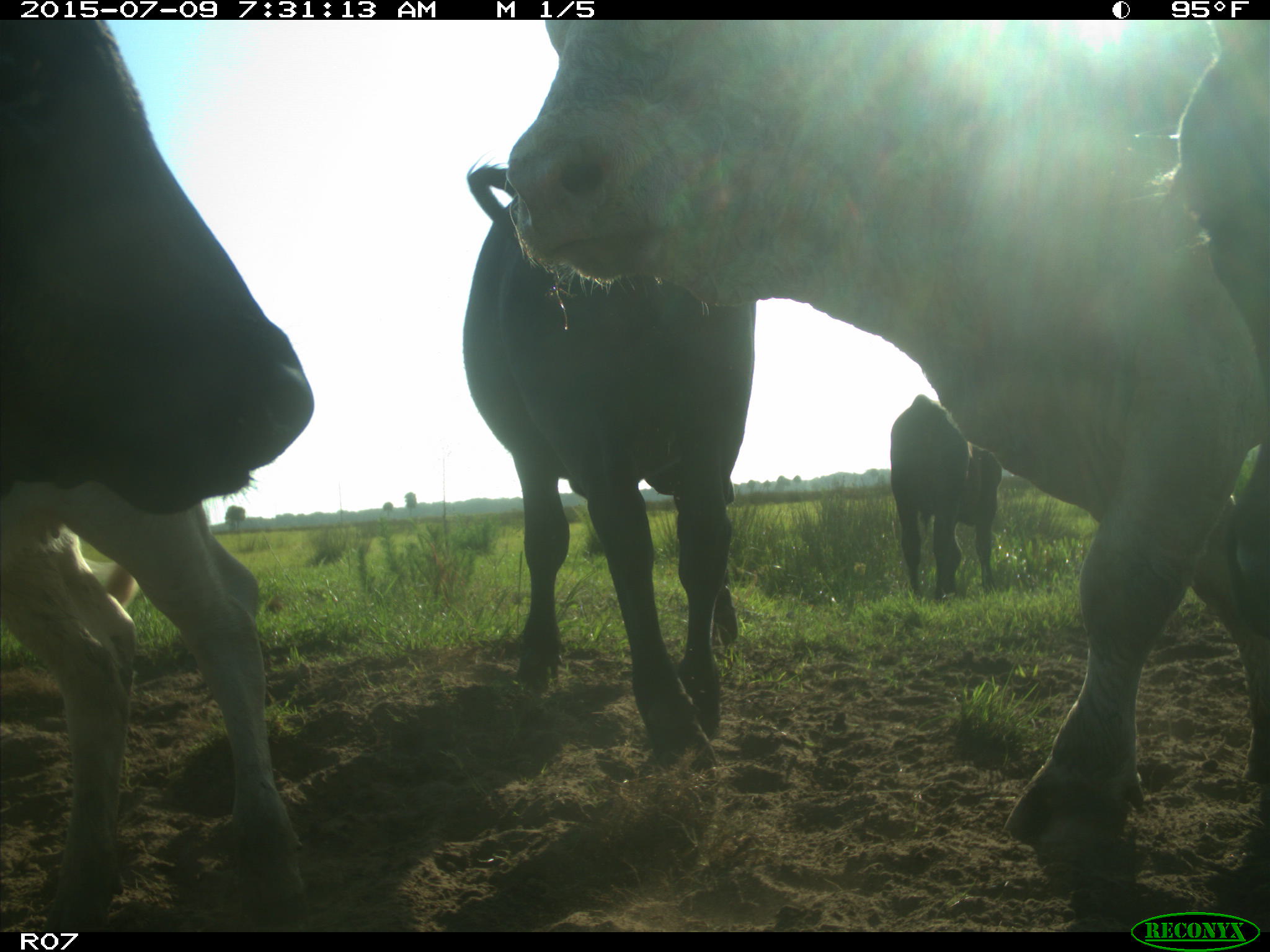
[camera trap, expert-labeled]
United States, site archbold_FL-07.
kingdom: Animalia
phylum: Chordata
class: Mammalia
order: Artiodactyla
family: Bovidae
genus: Bos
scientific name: Bos taurus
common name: domestic cow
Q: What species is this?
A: Bos taurus (domestic cow).